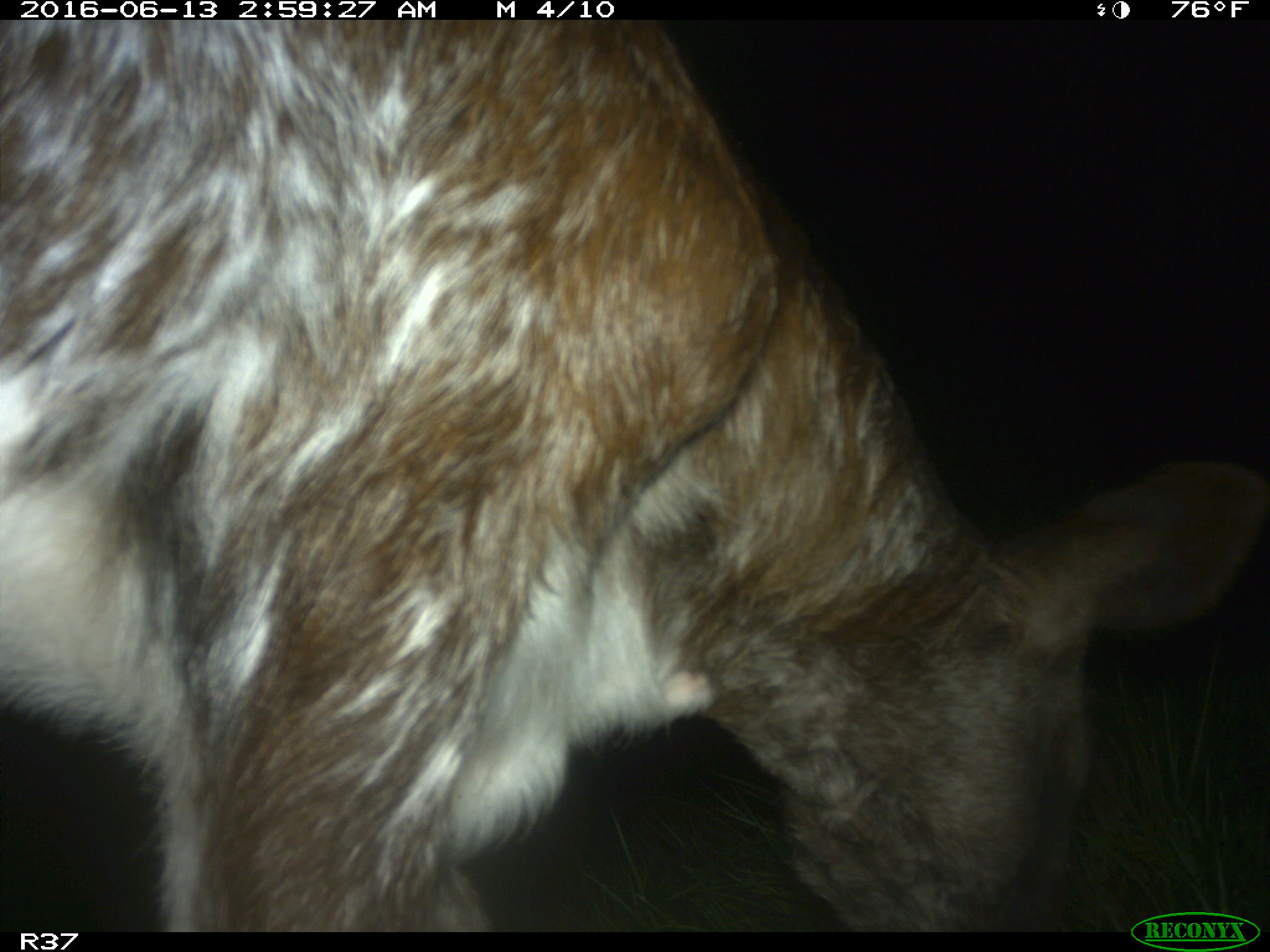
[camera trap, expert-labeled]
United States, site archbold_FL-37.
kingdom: Animalia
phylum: Chordata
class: Mammalia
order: Artiodactyla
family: Bovidae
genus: Bos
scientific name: Bos taurus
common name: domestic cow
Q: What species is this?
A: Bos taurus (domestic cow).